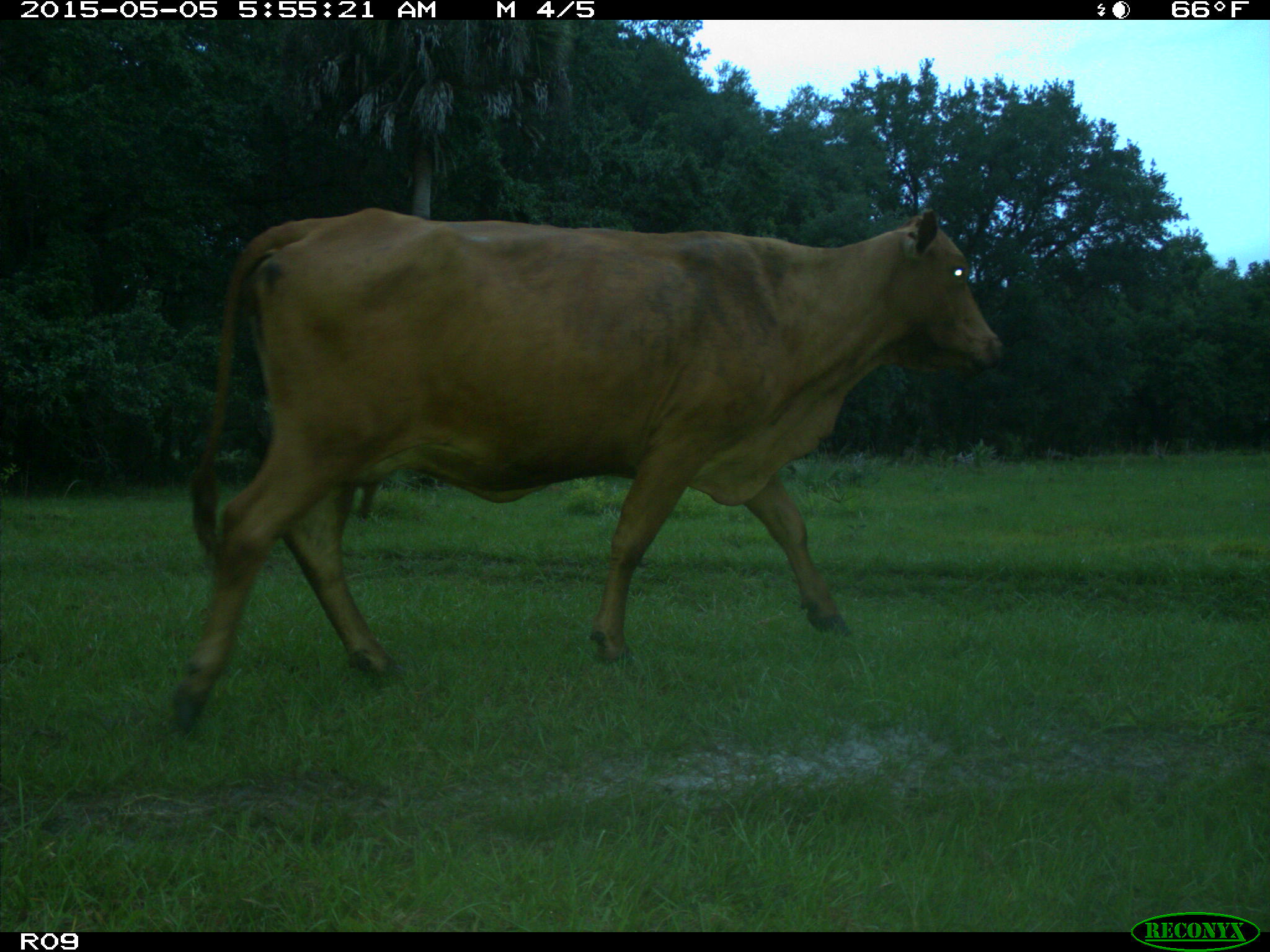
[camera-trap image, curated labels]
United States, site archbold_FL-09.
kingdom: Animalia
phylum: Chordata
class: Mammalia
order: Artiodactyla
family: Bovidae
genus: Bos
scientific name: Bos taurus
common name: domestic cow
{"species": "Bos taurus (domestic cow)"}